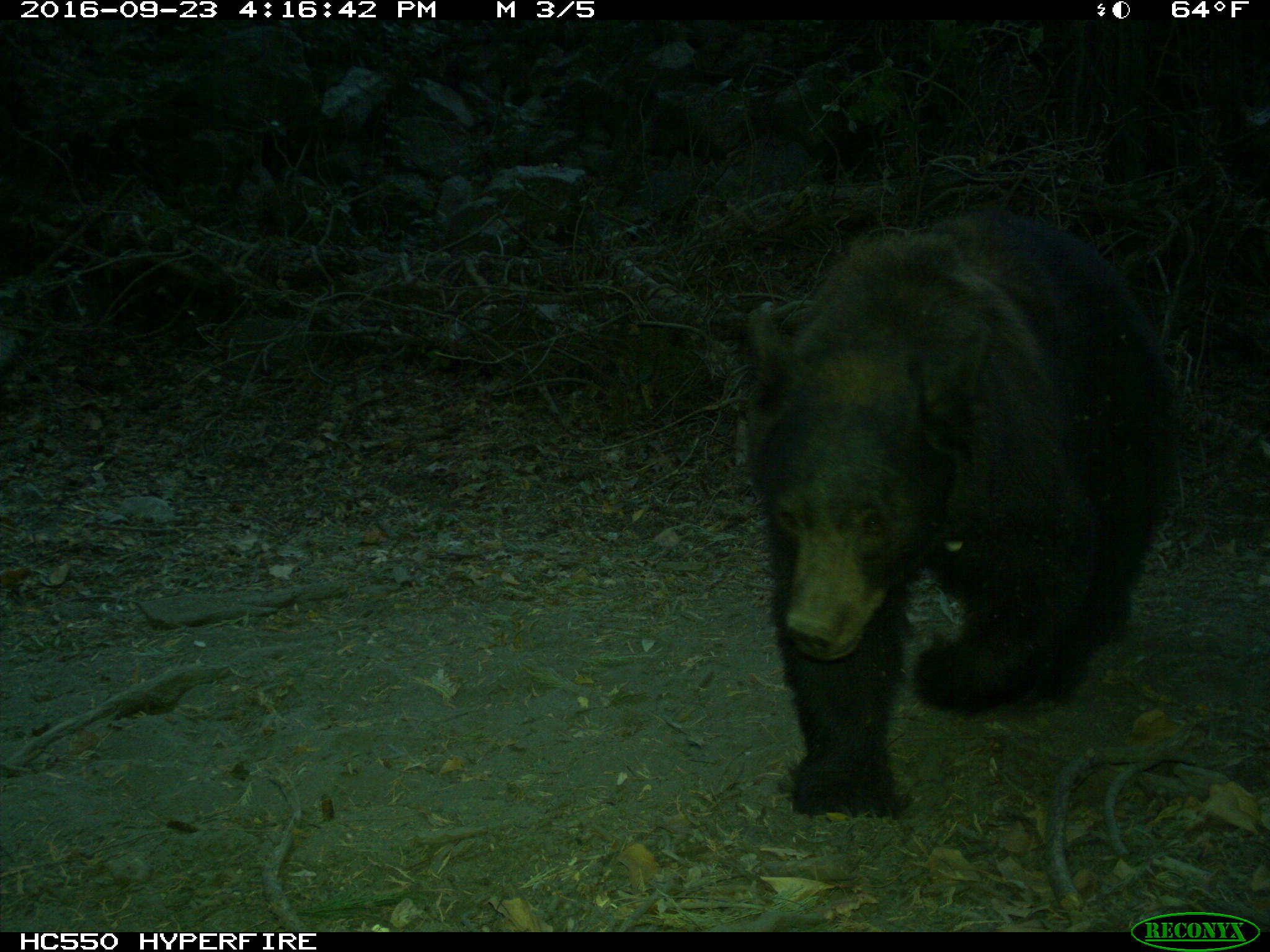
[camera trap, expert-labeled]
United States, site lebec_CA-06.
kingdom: Animalia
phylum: Chordata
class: Mammalia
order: Carnivora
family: Ursidae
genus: Ursus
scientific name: Ursus americanus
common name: american black bear